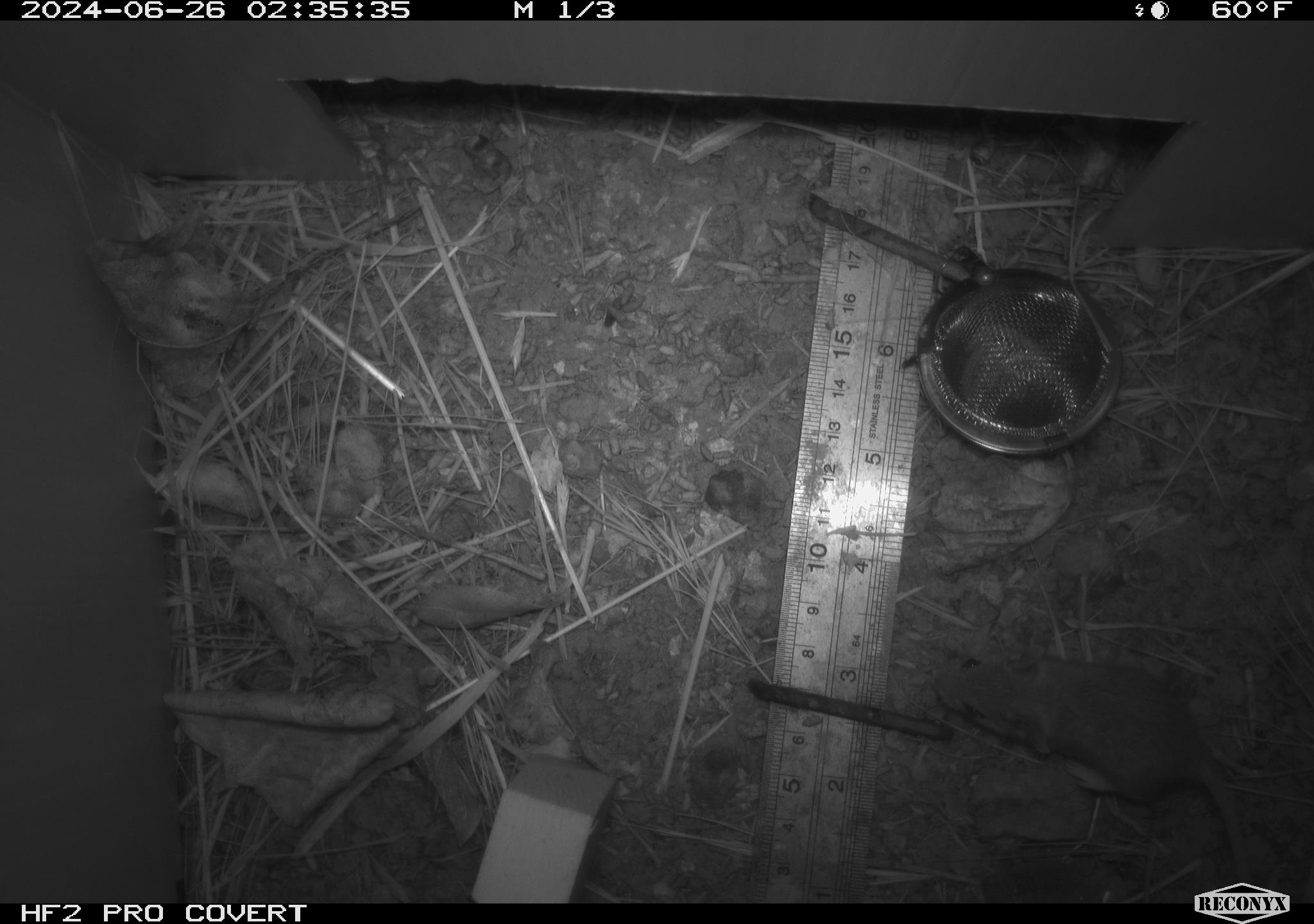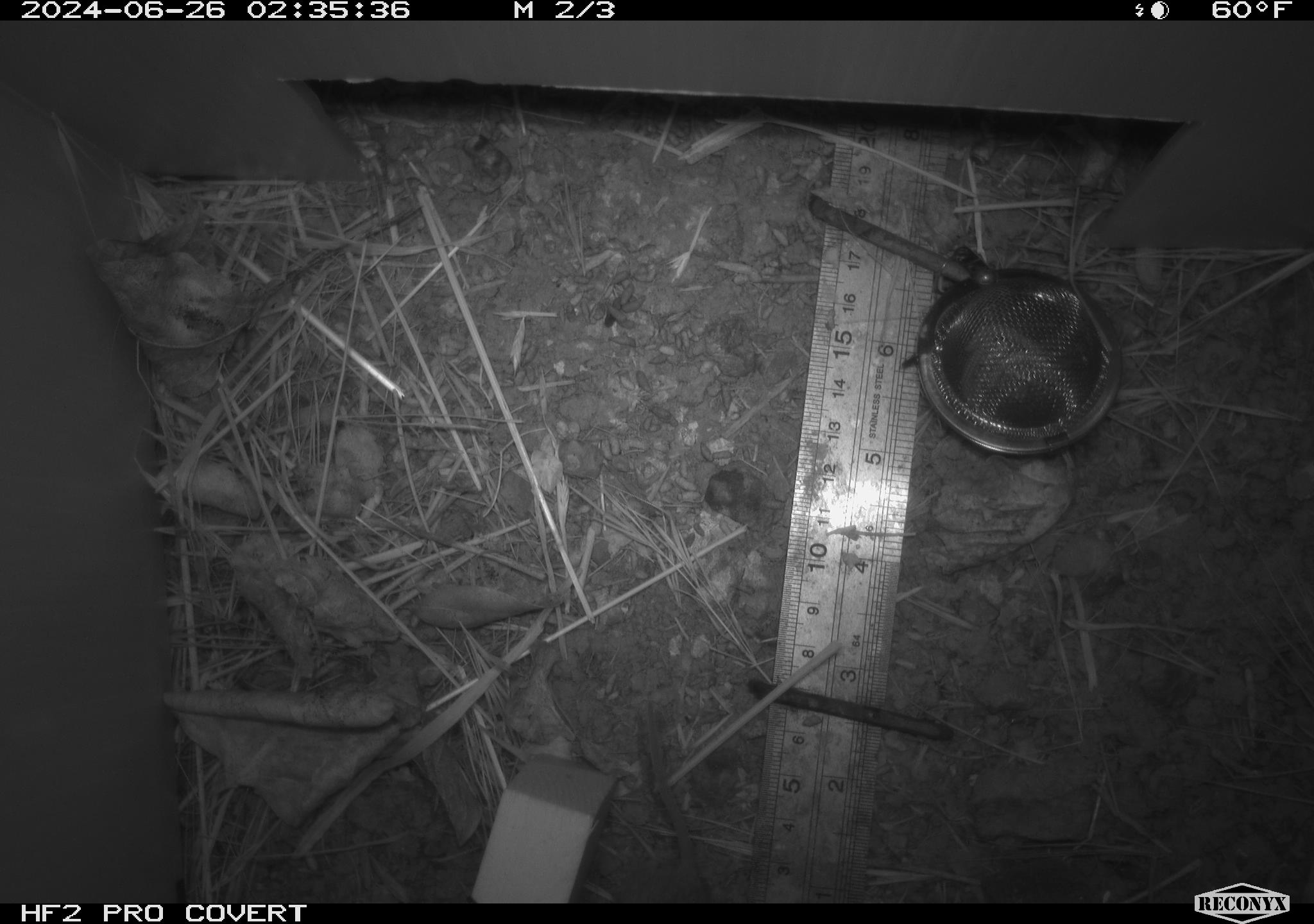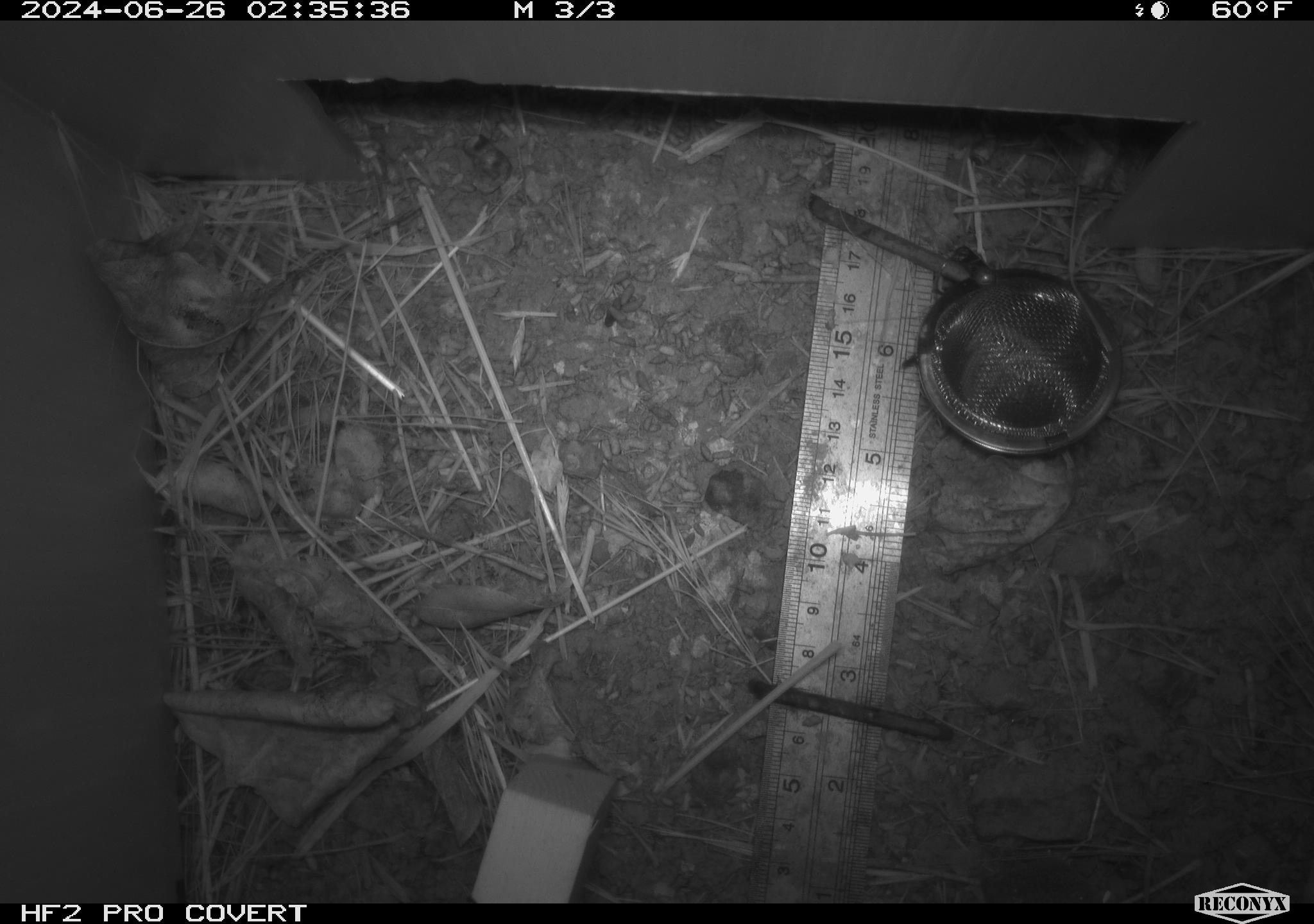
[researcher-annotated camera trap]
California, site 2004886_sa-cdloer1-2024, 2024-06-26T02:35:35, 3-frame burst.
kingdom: Animalia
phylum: Chordata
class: Mammalia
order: Rodentia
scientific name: Rodentia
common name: mouse species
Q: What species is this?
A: Mouse species (Rodentia).